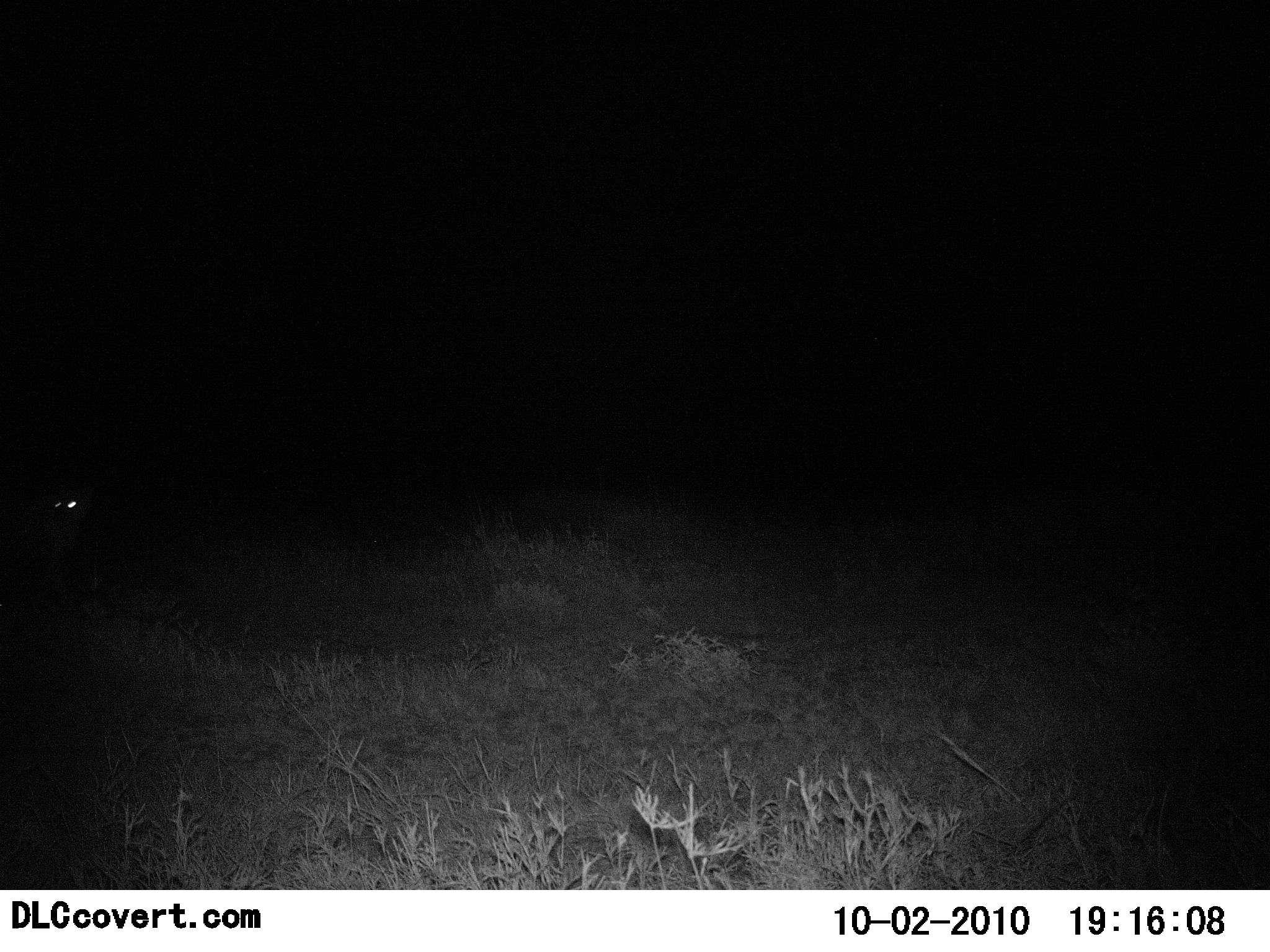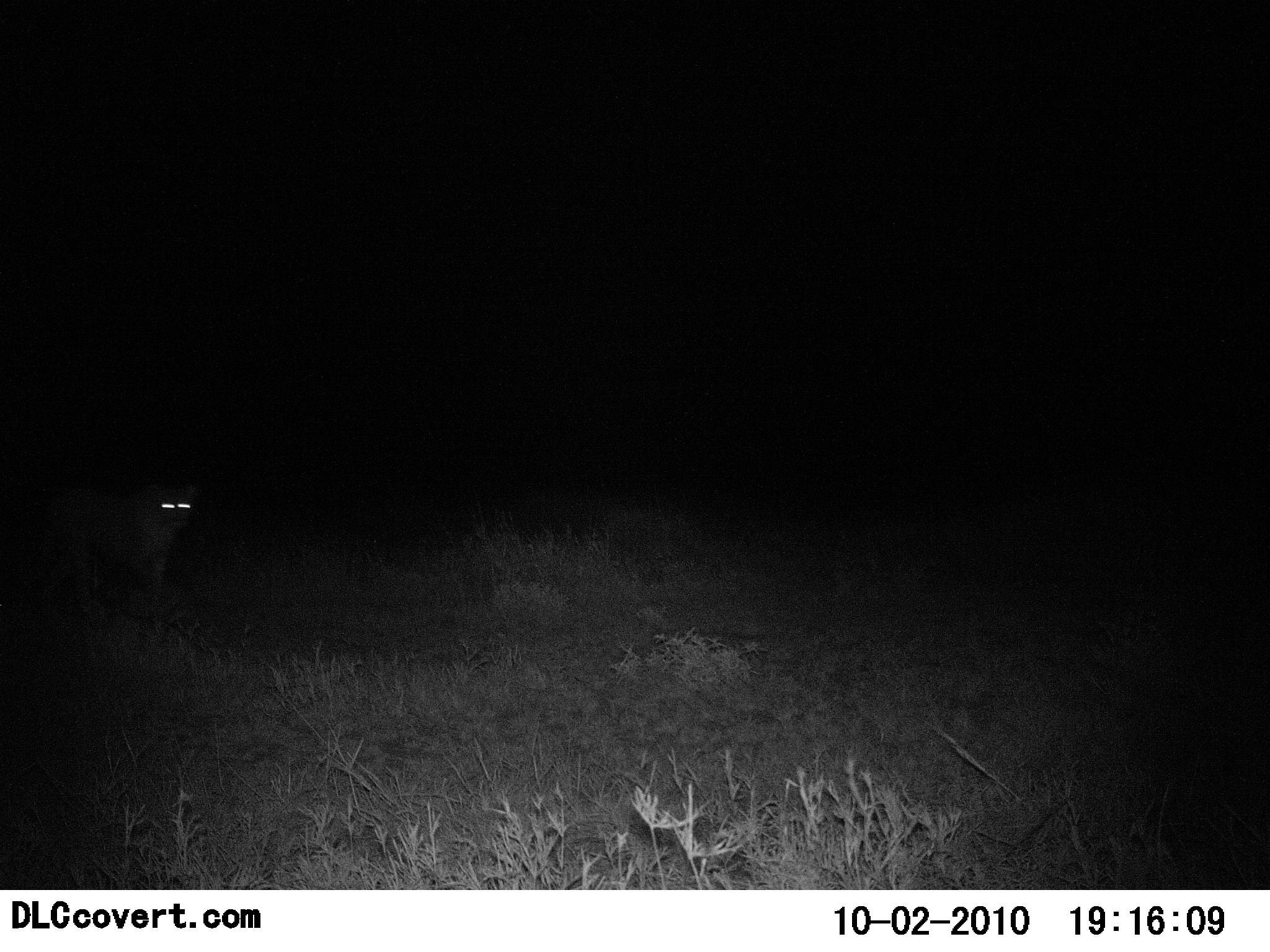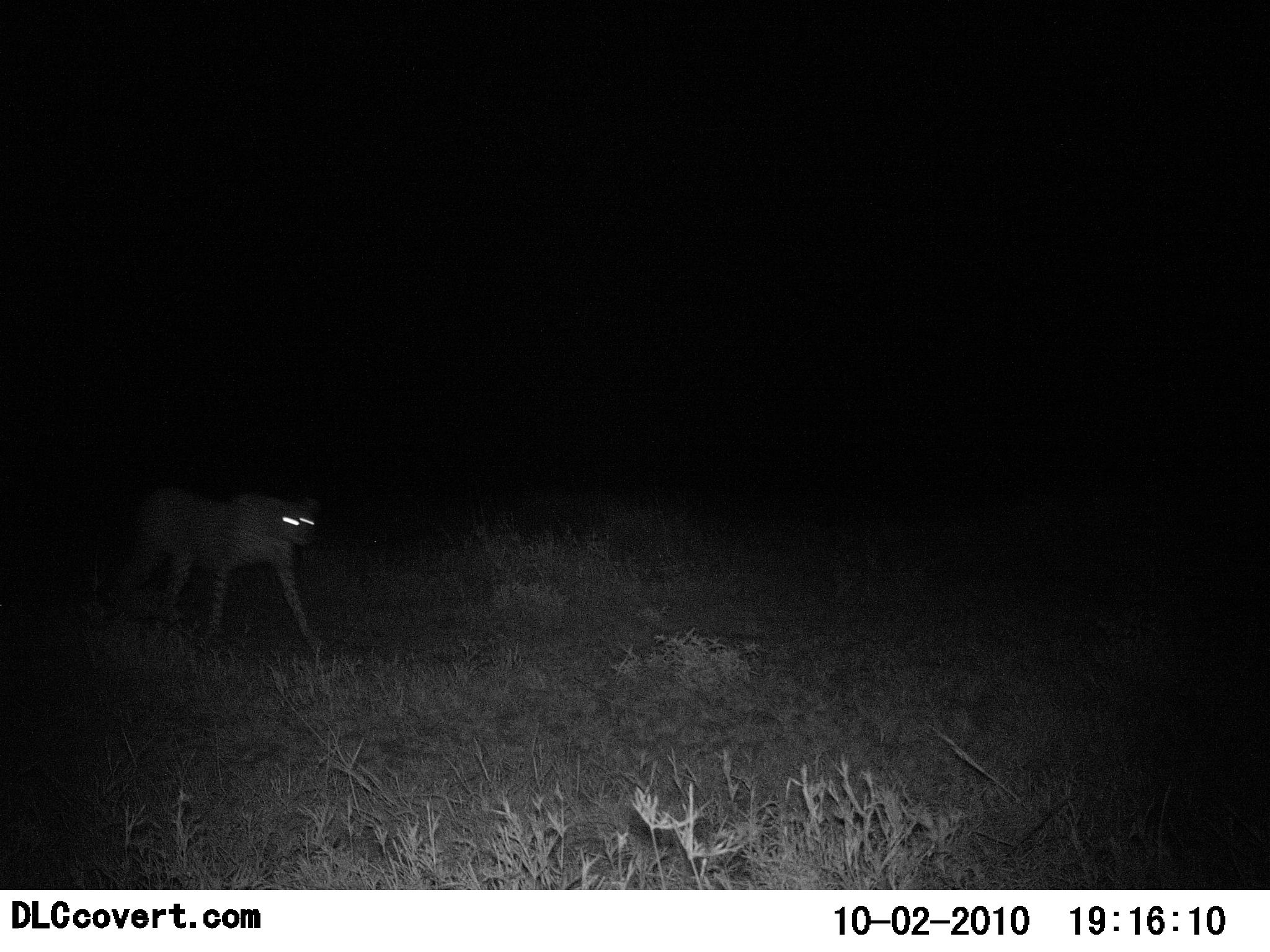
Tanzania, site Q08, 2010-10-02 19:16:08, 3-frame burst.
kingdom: Animalia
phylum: Chordata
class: Mammalia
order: Carnivora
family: Felidae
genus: Acinonyx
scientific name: Acinonyx jubatus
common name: cheetah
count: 1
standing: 8%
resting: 0%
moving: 100%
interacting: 0%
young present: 0%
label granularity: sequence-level